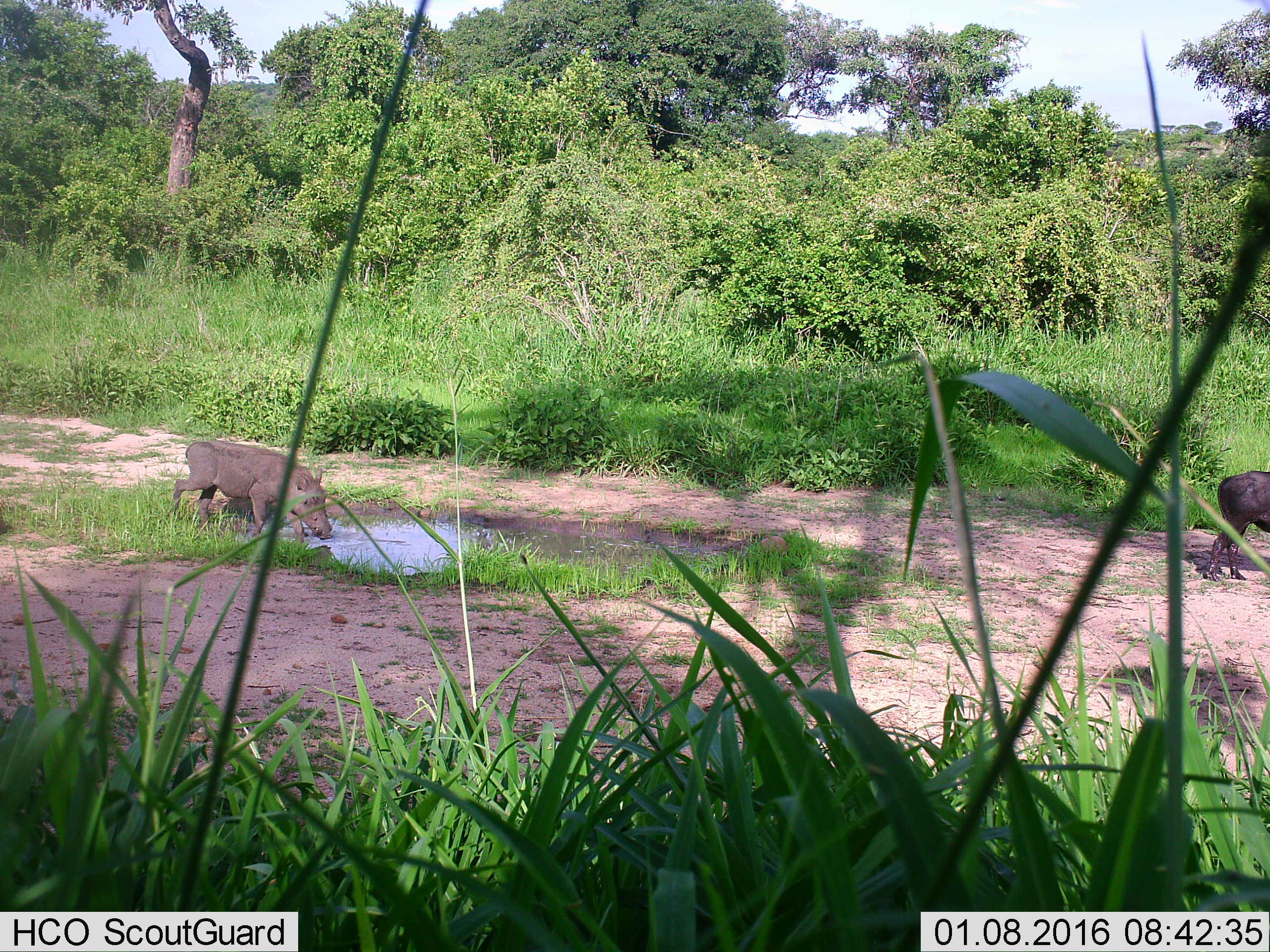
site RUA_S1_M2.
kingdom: Animalia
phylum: Chordata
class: Mammalia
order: Artiodactyla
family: Suidae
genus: Phacochoerus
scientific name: Phacochoerus africanus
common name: warthog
Warthog (Phacochoerus africanus), count 2. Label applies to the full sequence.